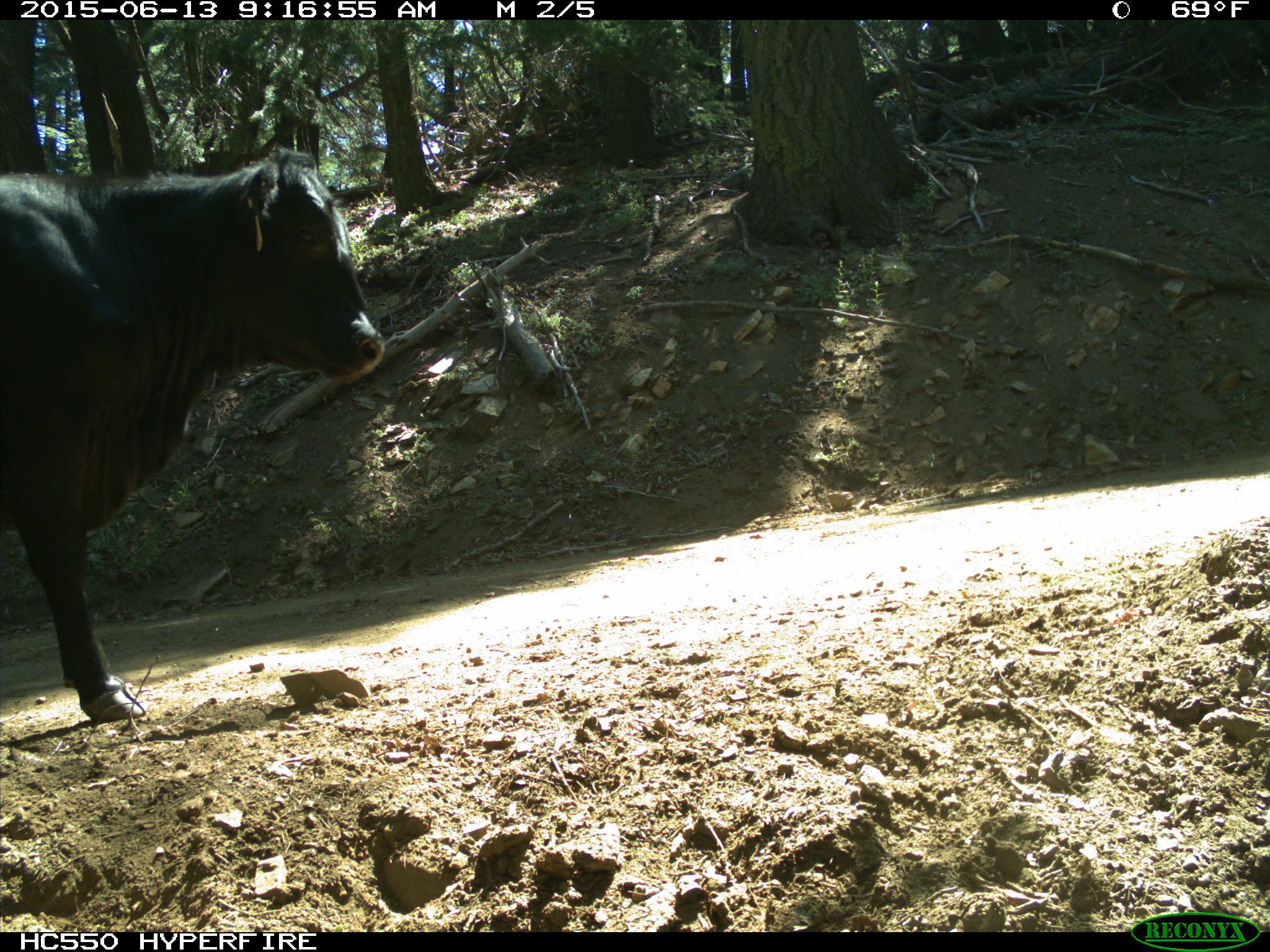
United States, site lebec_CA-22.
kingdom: Animalia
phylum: Chordata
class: Mammalia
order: Artiodactyla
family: Bovidae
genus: Bos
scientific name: Bos taurus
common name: domestic cow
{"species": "Bos taurus (domestic cow)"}